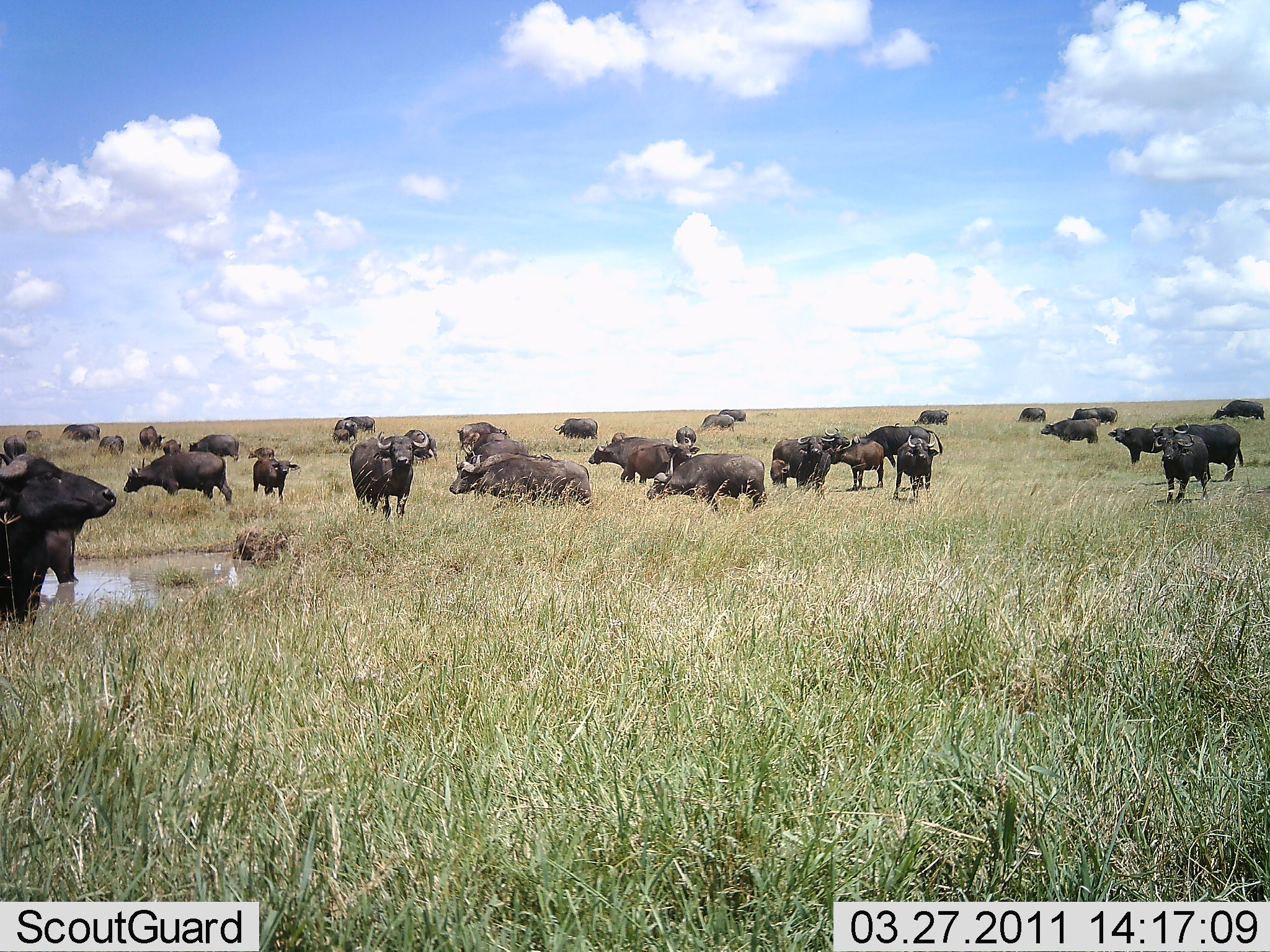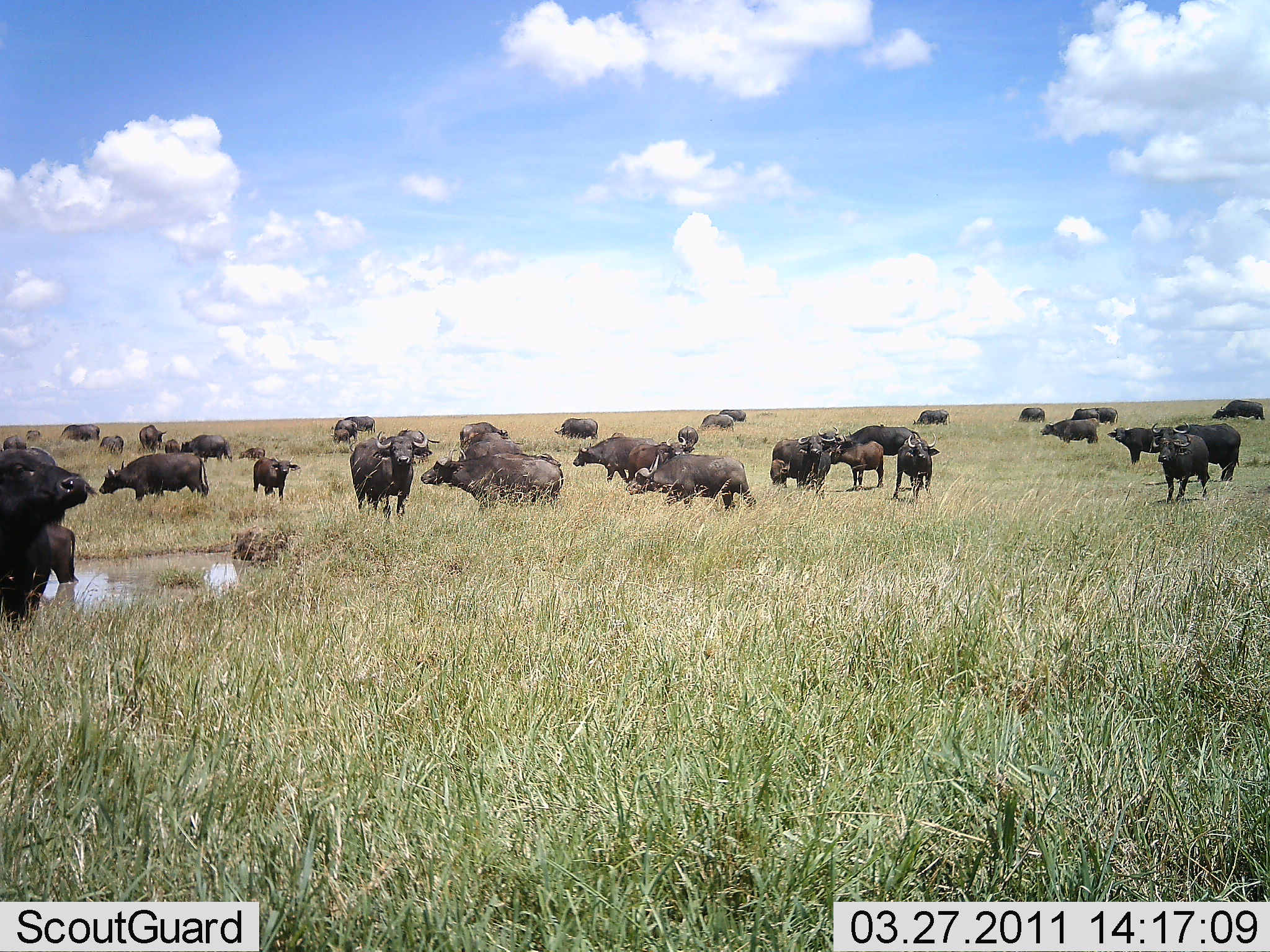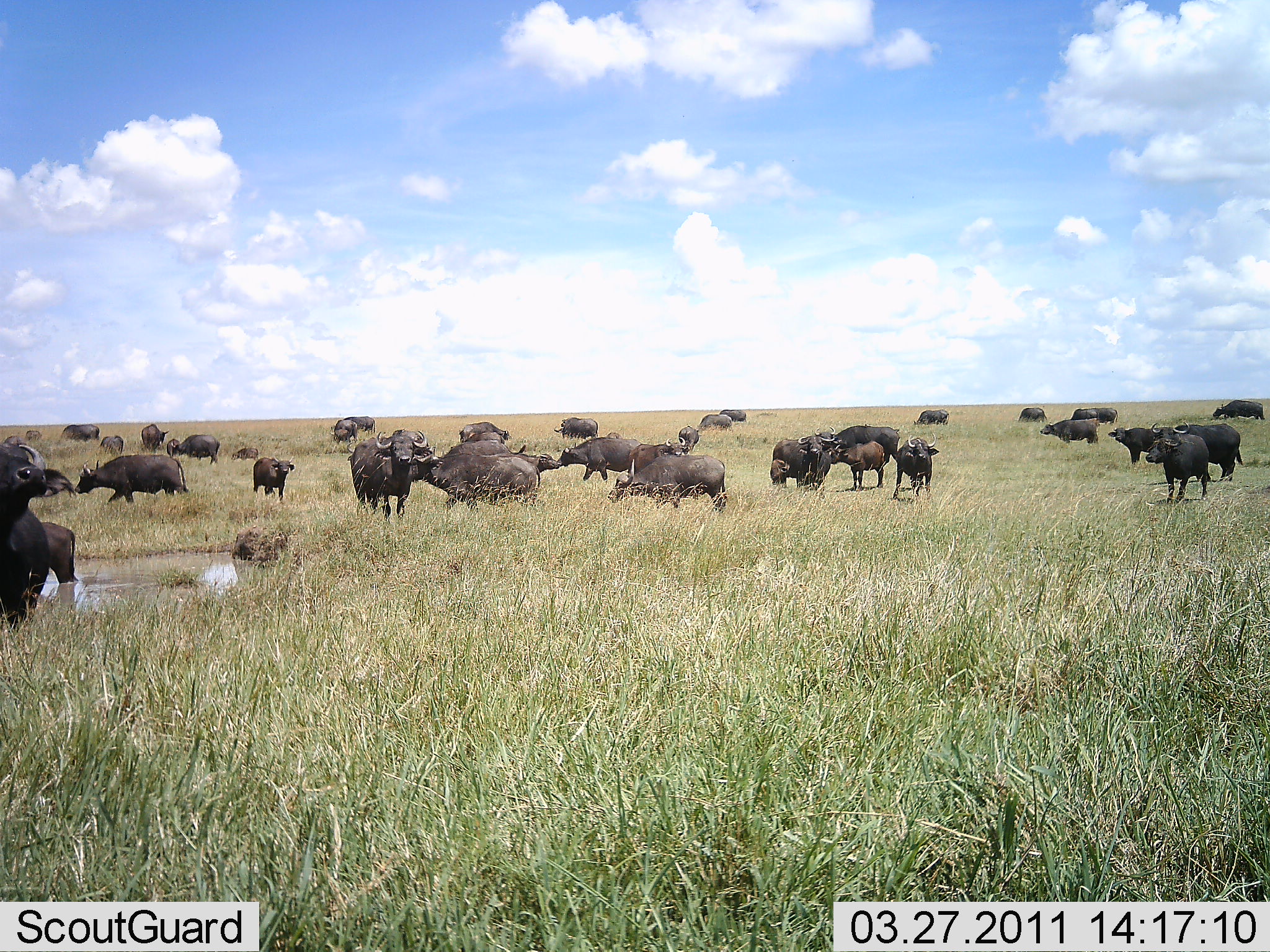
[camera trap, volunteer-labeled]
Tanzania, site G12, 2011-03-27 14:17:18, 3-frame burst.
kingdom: Animalia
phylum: Chordata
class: Mammalia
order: Artiodactyla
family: Bovidae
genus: Syncerus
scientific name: Syncerus caffer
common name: cape buffalo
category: buffalo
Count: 11-50.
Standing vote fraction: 80%.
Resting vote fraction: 60%.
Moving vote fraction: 50%.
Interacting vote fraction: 20%.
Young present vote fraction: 50%.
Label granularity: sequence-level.